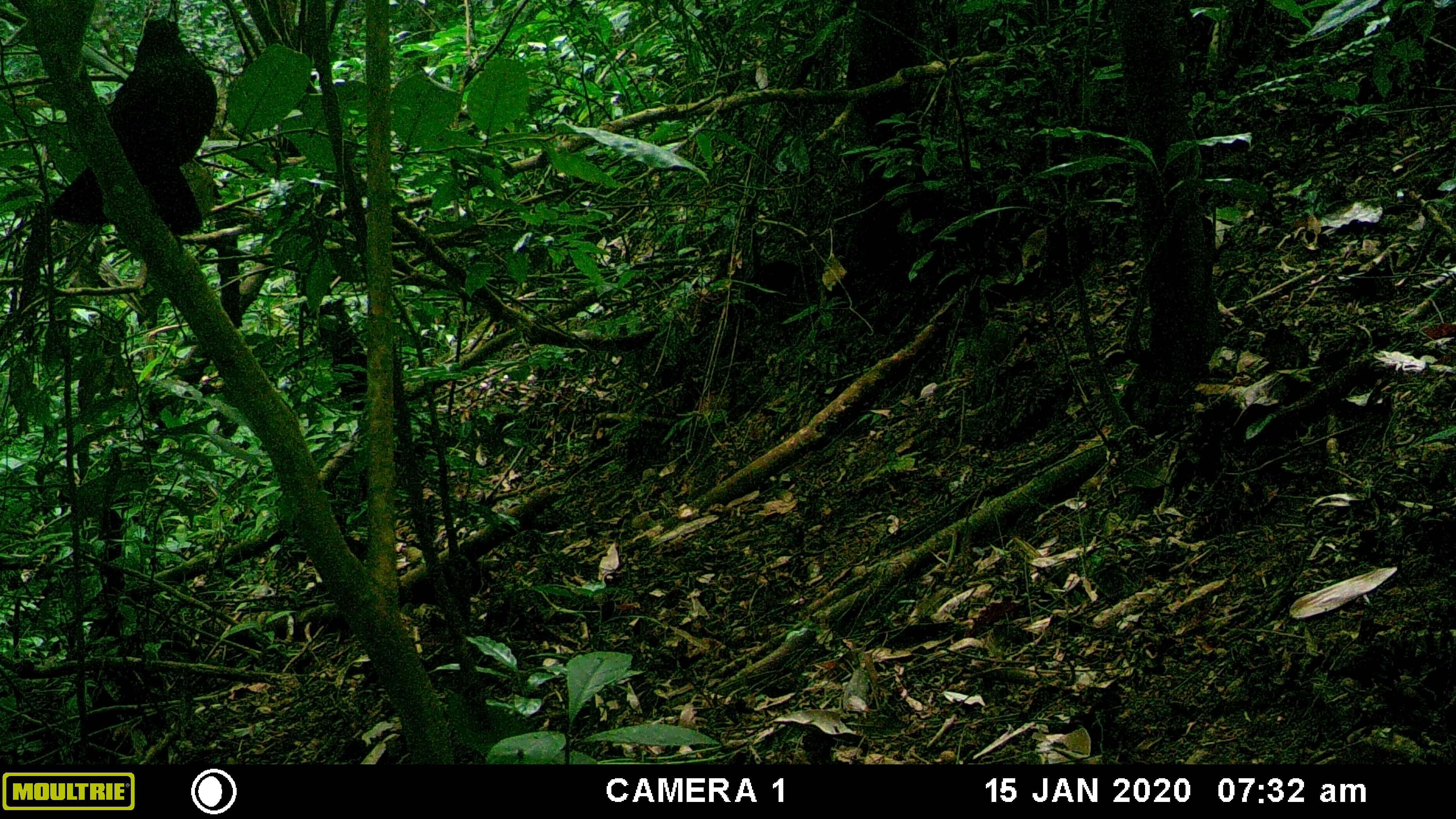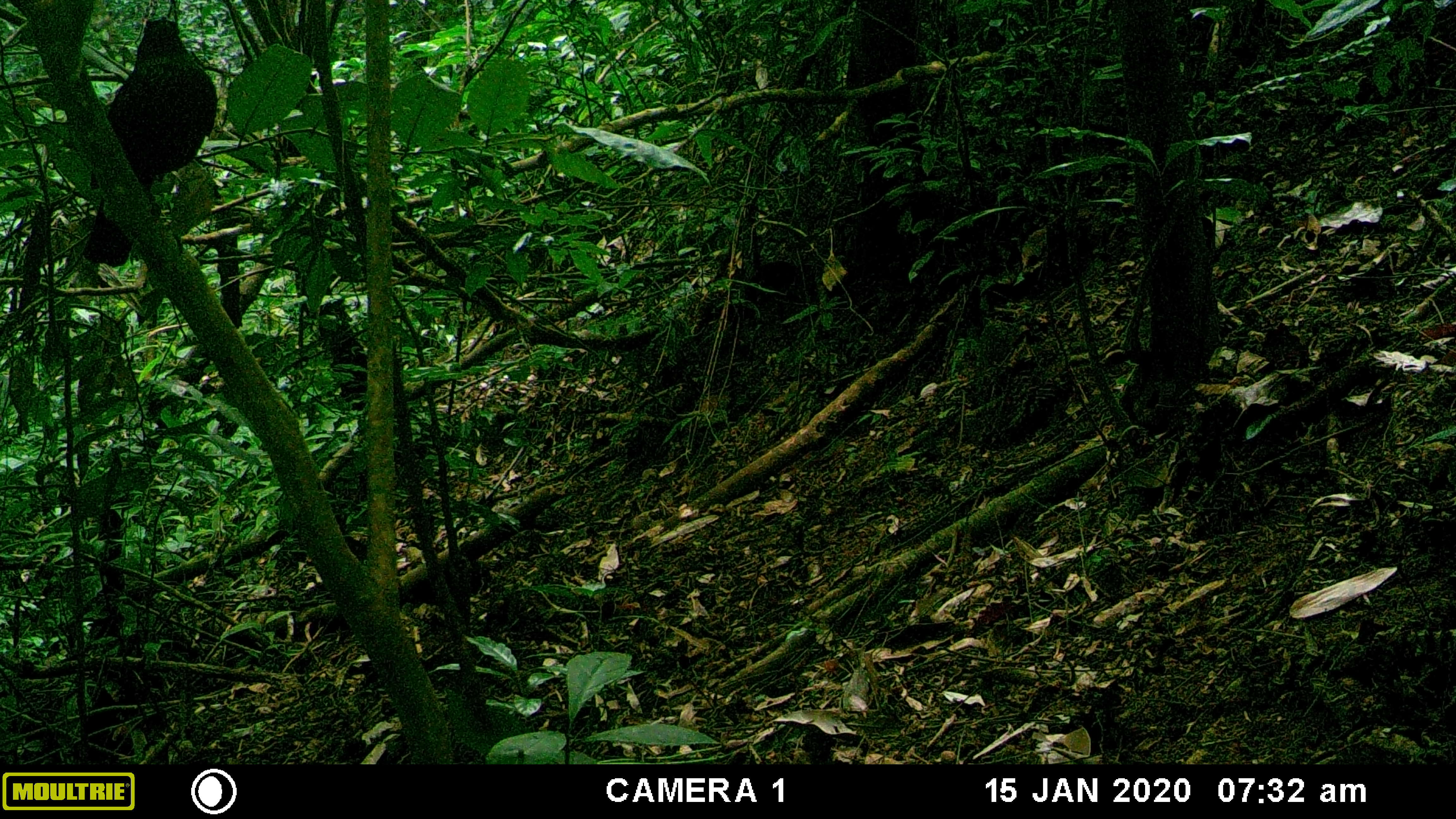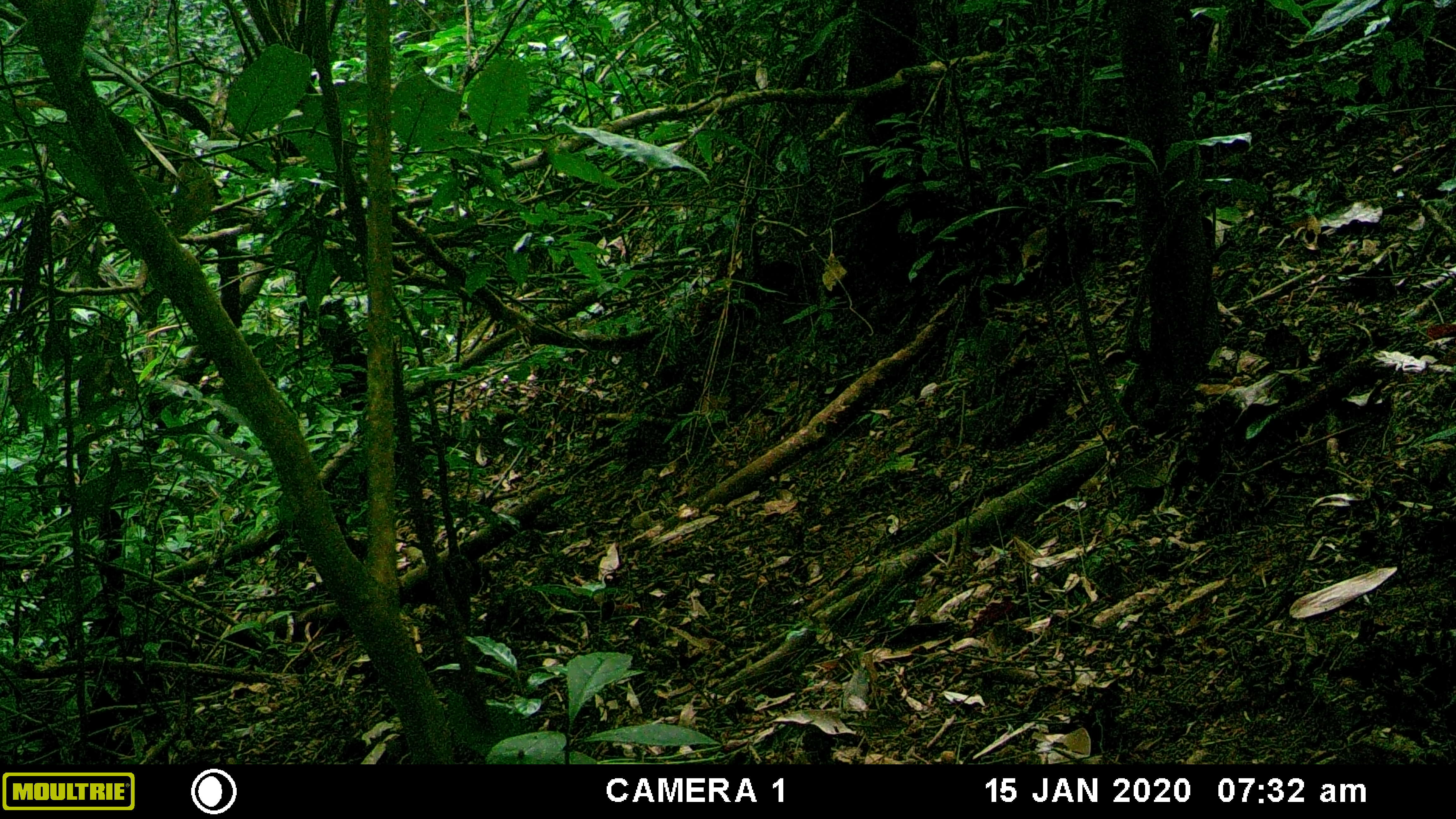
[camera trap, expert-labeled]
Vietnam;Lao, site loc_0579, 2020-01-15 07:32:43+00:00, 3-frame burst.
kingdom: Animalia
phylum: Chordata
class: Aves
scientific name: Aves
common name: bird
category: unidentified bird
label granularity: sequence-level